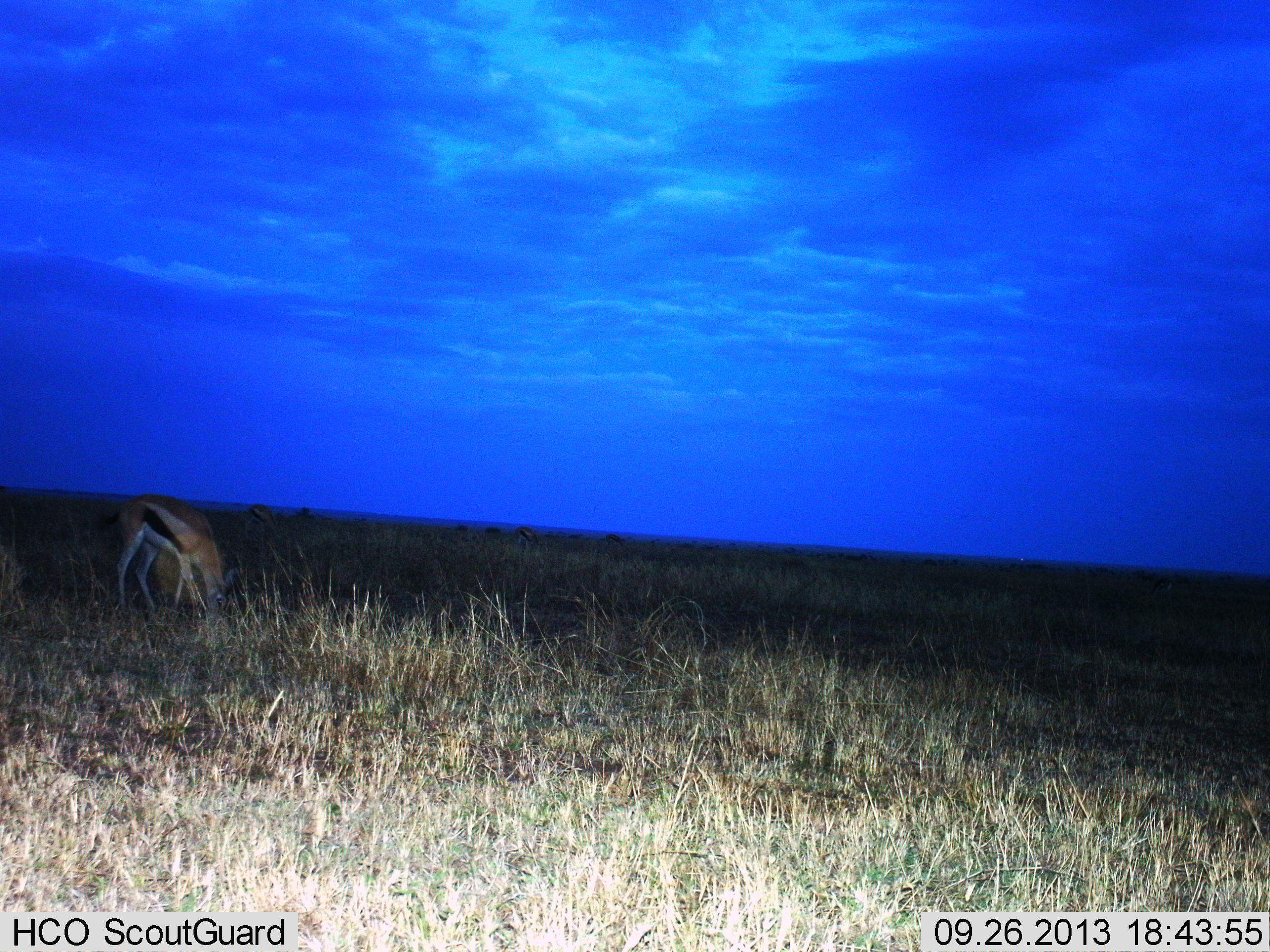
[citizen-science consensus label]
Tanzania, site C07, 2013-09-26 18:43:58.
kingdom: Animalia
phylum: Chordata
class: Mammalia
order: Artiodactyla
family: Bovidae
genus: Eudorcas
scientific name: Eudorcas thomsonii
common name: thomson's gazelle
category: gazellethomsons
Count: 1.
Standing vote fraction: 40%.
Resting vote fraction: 0%.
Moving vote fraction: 0%.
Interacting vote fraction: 0%.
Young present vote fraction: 0%.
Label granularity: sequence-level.